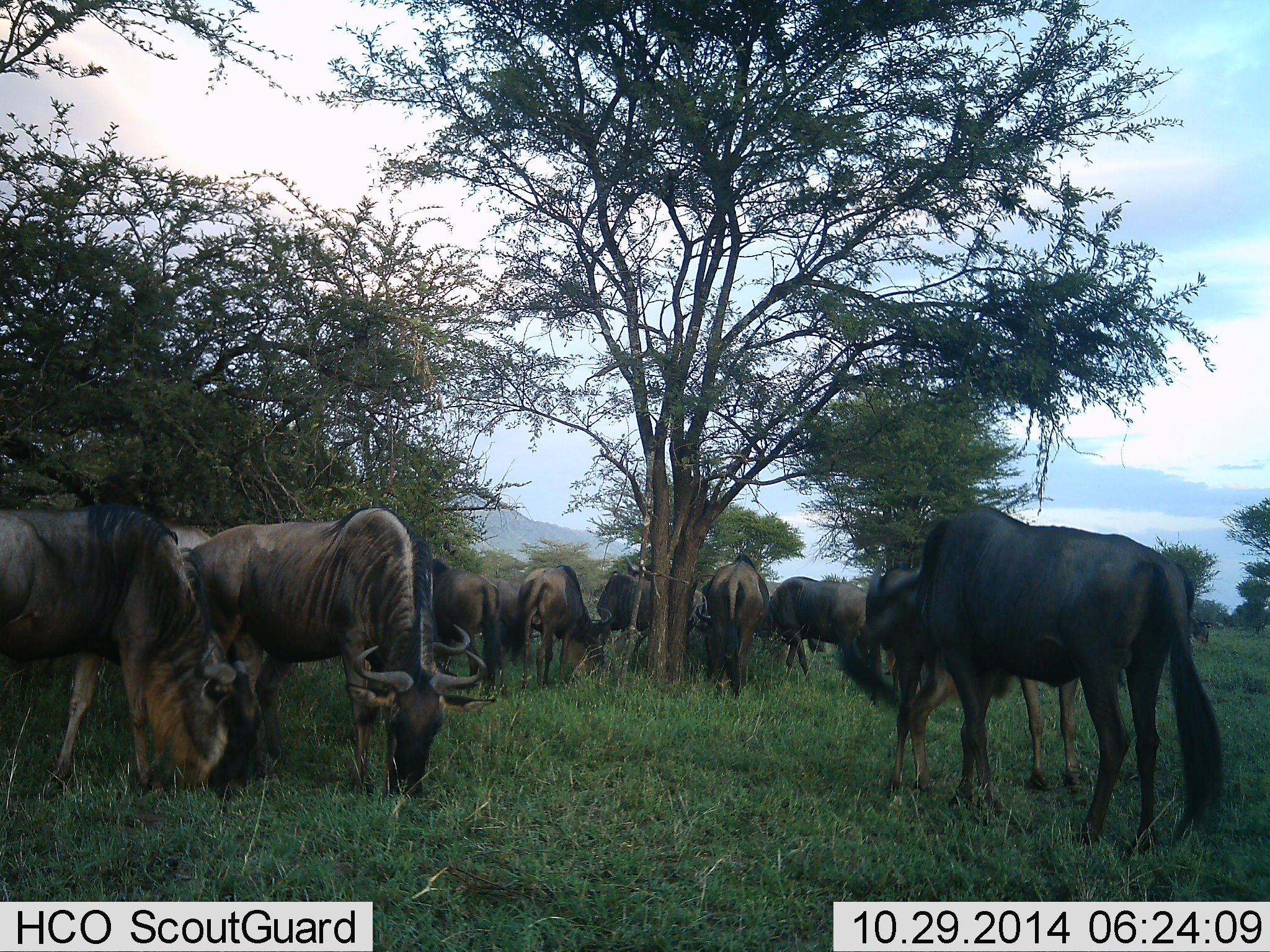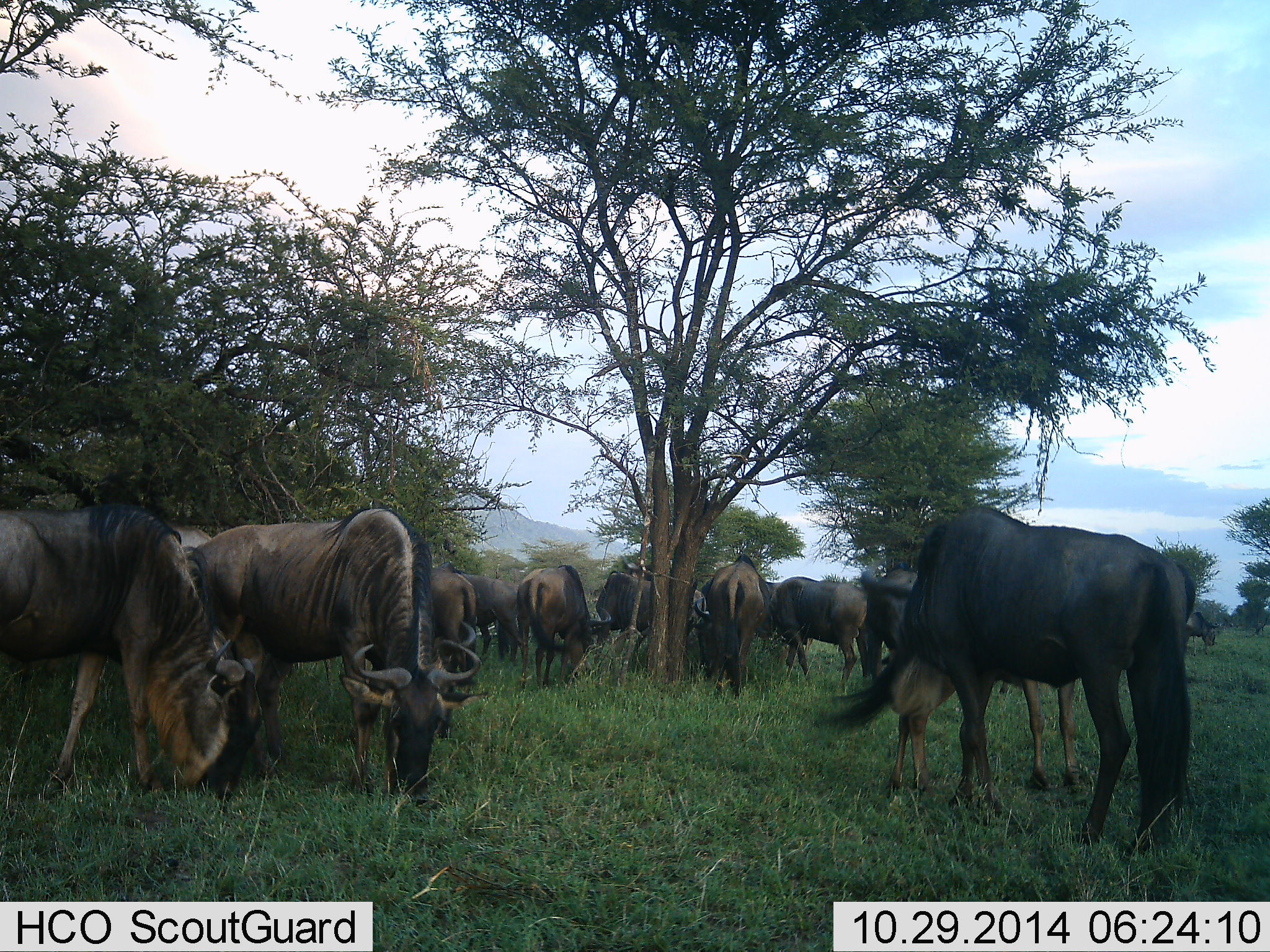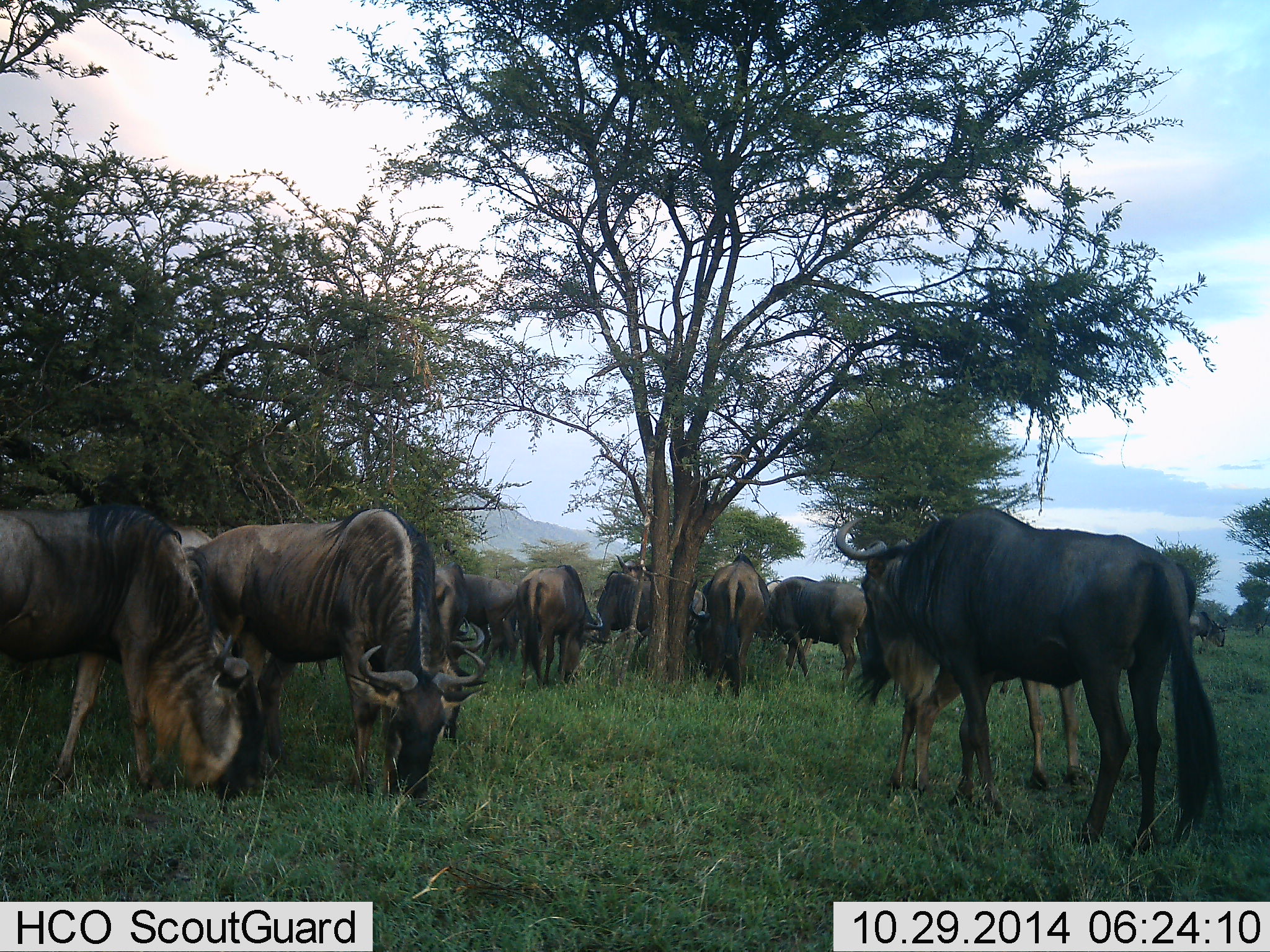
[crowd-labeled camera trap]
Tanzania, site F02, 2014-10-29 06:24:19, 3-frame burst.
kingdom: Animalia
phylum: Chordata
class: Mammalia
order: Artiodactyla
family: Bovidae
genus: Connochaetes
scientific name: Connochaetes taurinus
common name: blue wildebeest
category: wildebeest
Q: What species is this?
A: Wildebeest (blue wildebeest) (Connochaetes taurinus).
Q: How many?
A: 11-50.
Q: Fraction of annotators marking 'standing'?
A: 50%.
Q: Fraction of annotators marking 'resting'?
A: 0%.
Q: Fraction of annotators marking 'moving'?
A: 20%.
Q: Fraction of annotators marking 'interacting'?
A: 20%.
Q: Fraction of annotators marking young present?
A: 30%.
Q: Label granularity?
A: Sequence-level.